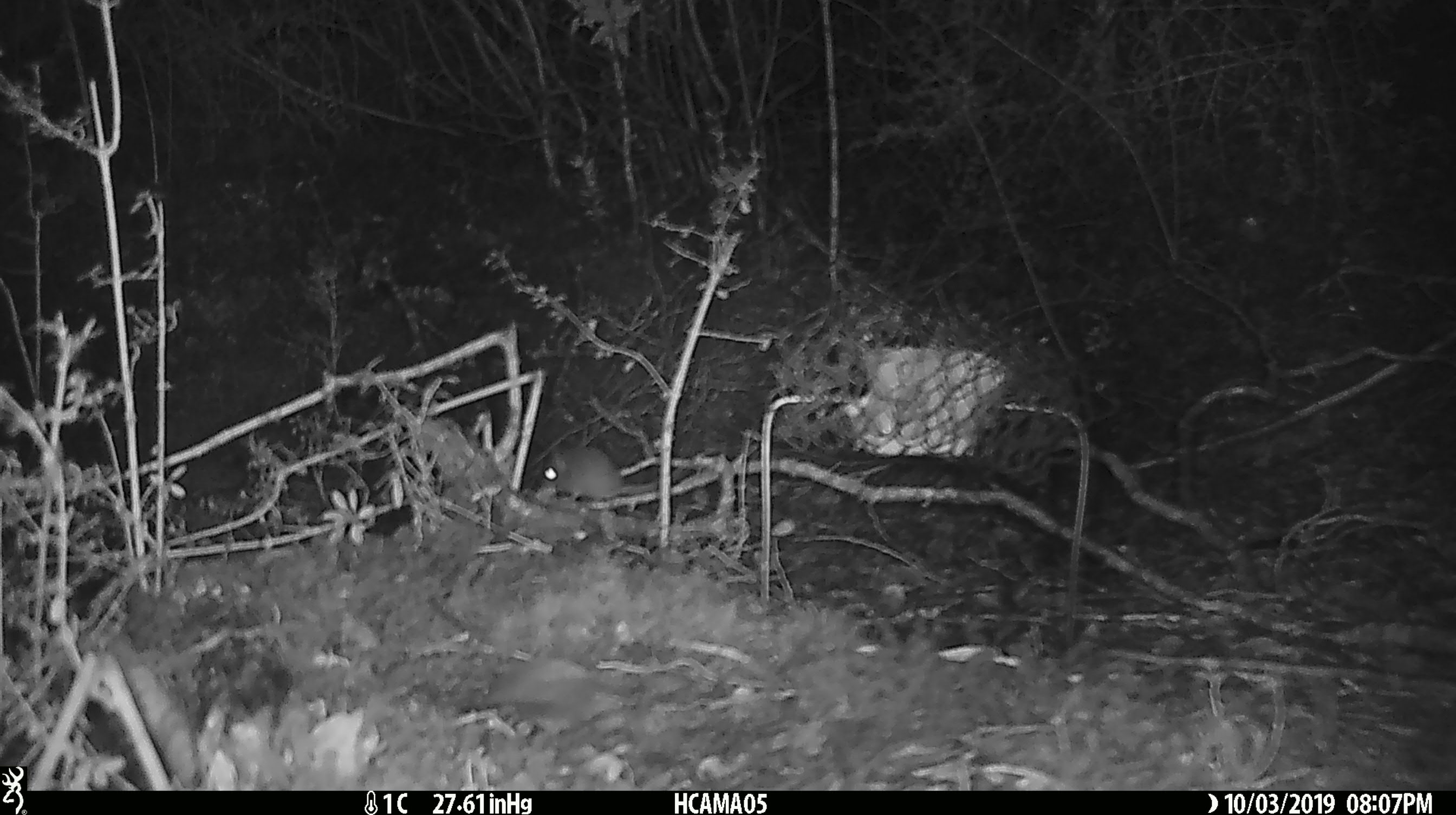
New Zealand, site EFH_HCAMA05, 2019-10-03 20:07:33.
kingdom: Animalia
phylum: Chordata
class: Mammalia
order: Rodentia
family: Muridae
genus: Mus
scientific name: Mus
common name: mouse